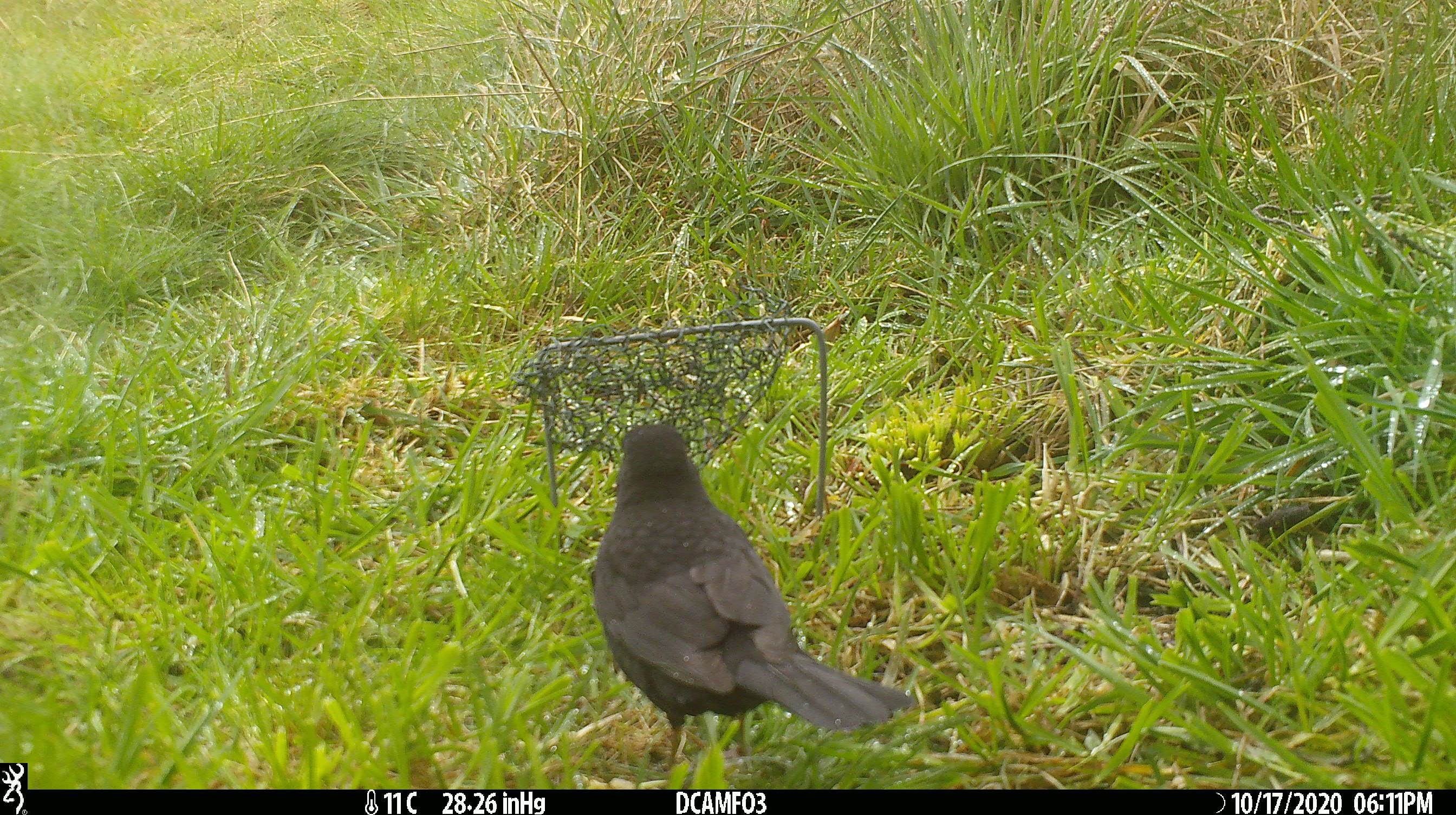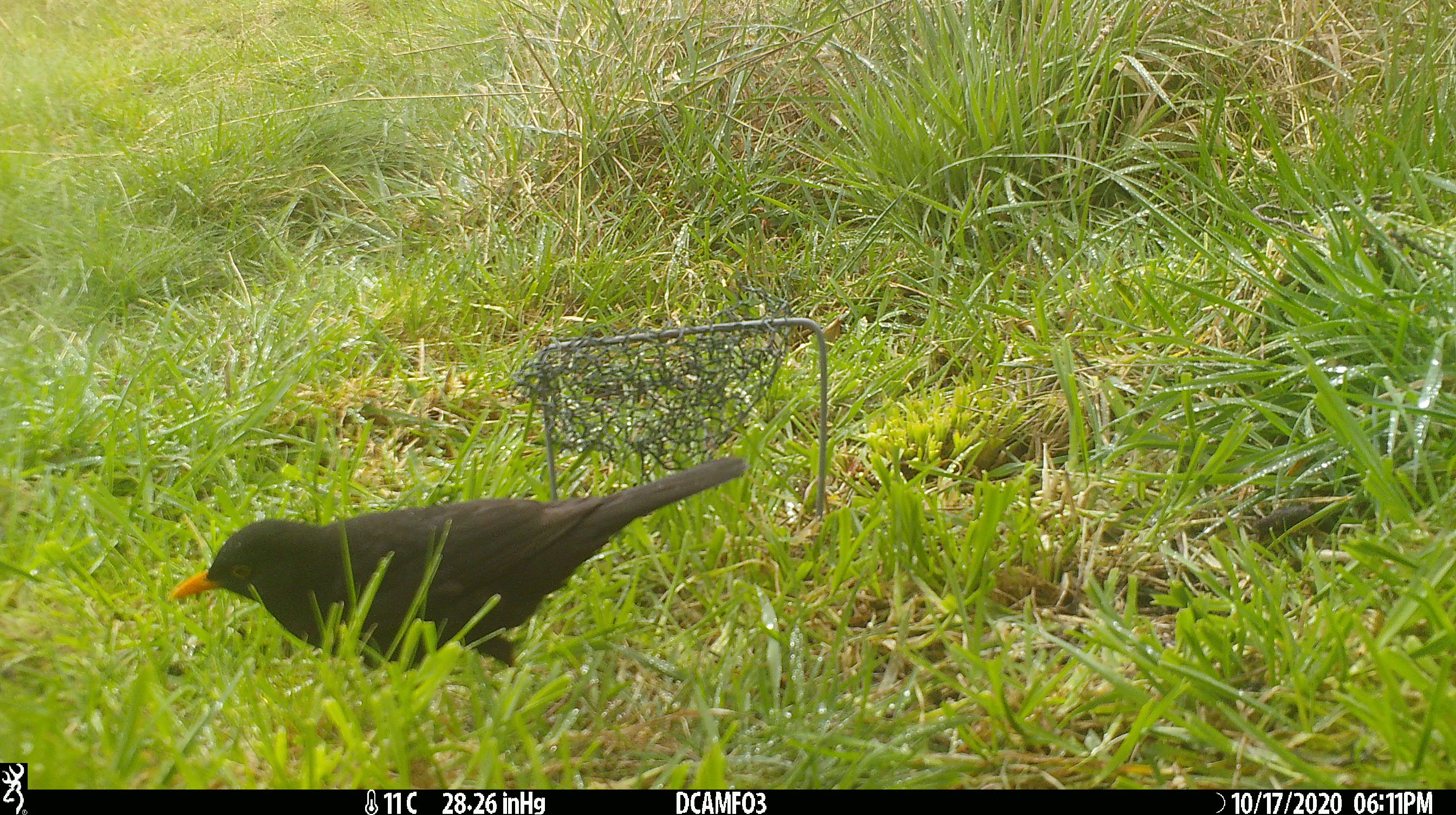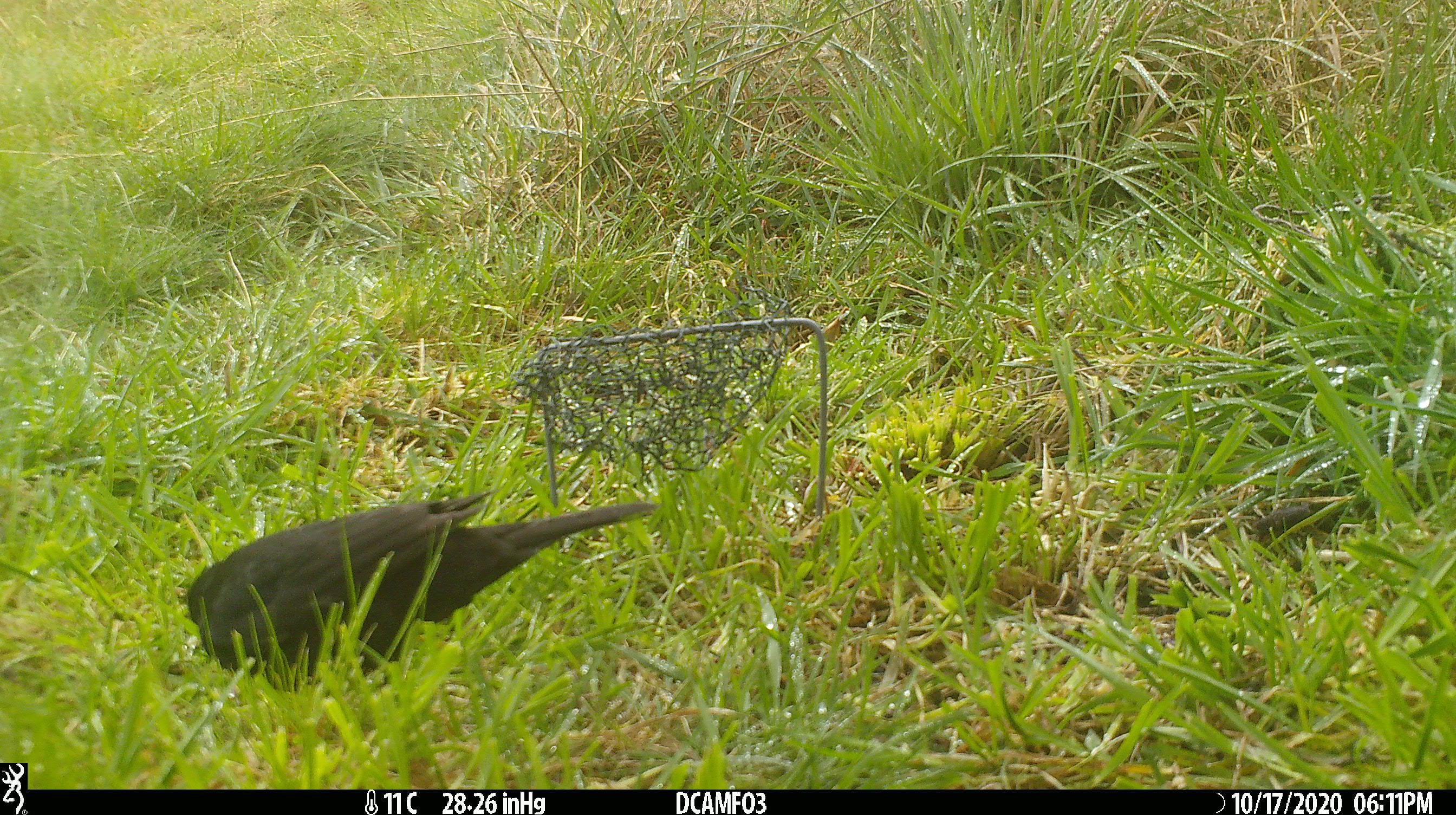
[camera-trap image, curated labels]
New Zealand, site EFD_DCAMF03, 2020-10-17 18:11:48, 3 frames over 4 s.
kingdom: Animalia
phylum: Chordata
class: Aves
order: Passeriformes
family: Turdidae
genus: Turdus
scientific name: Turdus merula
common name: eurasian blackbird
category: blackbird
Blackbird (eurasian blackbird) (Turdus merula).